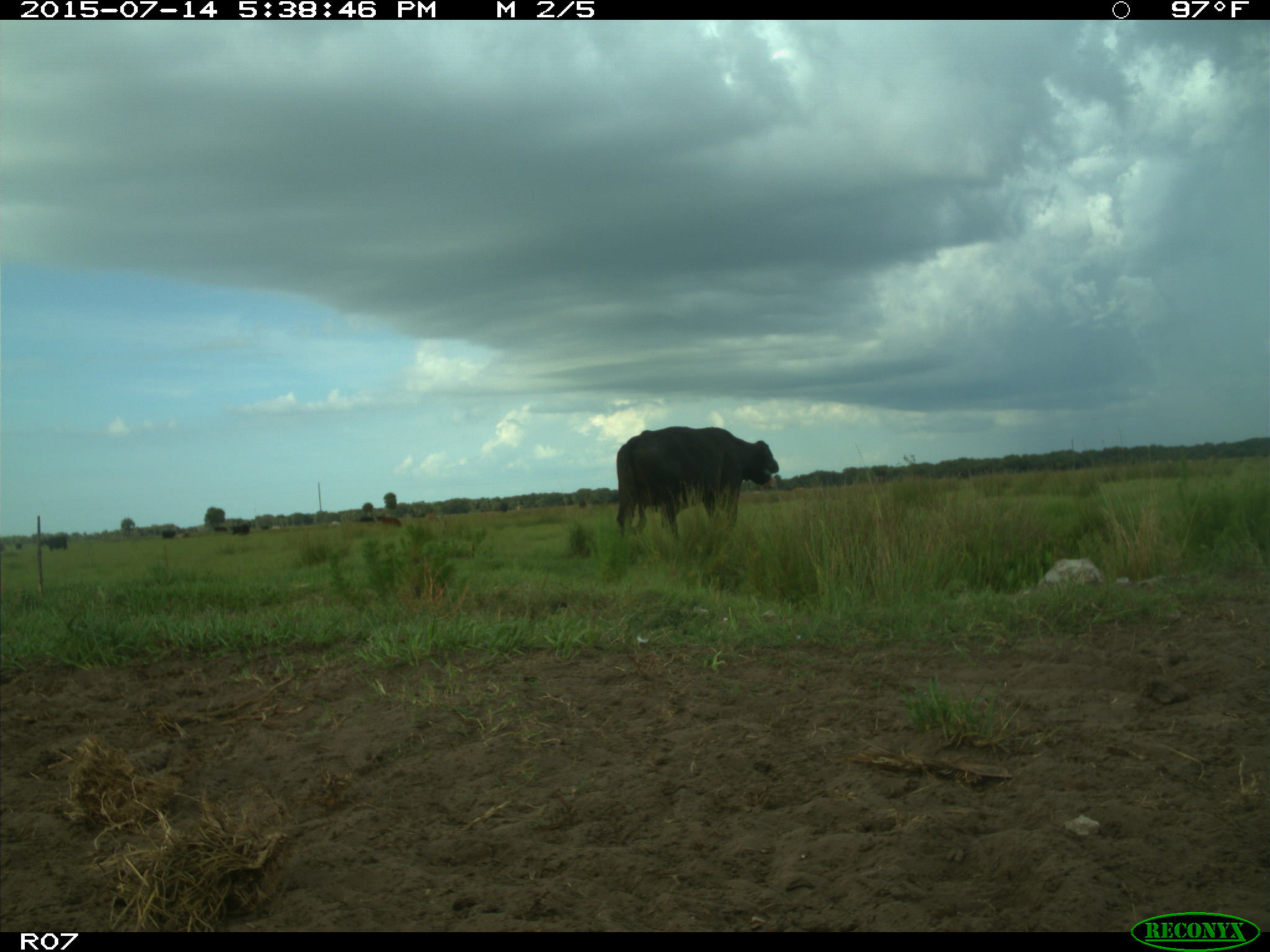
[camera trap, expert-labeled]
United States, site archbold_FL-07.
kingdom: Animalia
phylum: Chordata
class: Mammalia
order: Artiodactyla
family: Bovidae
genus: Bos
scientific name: Bos taurus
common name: domestic cow